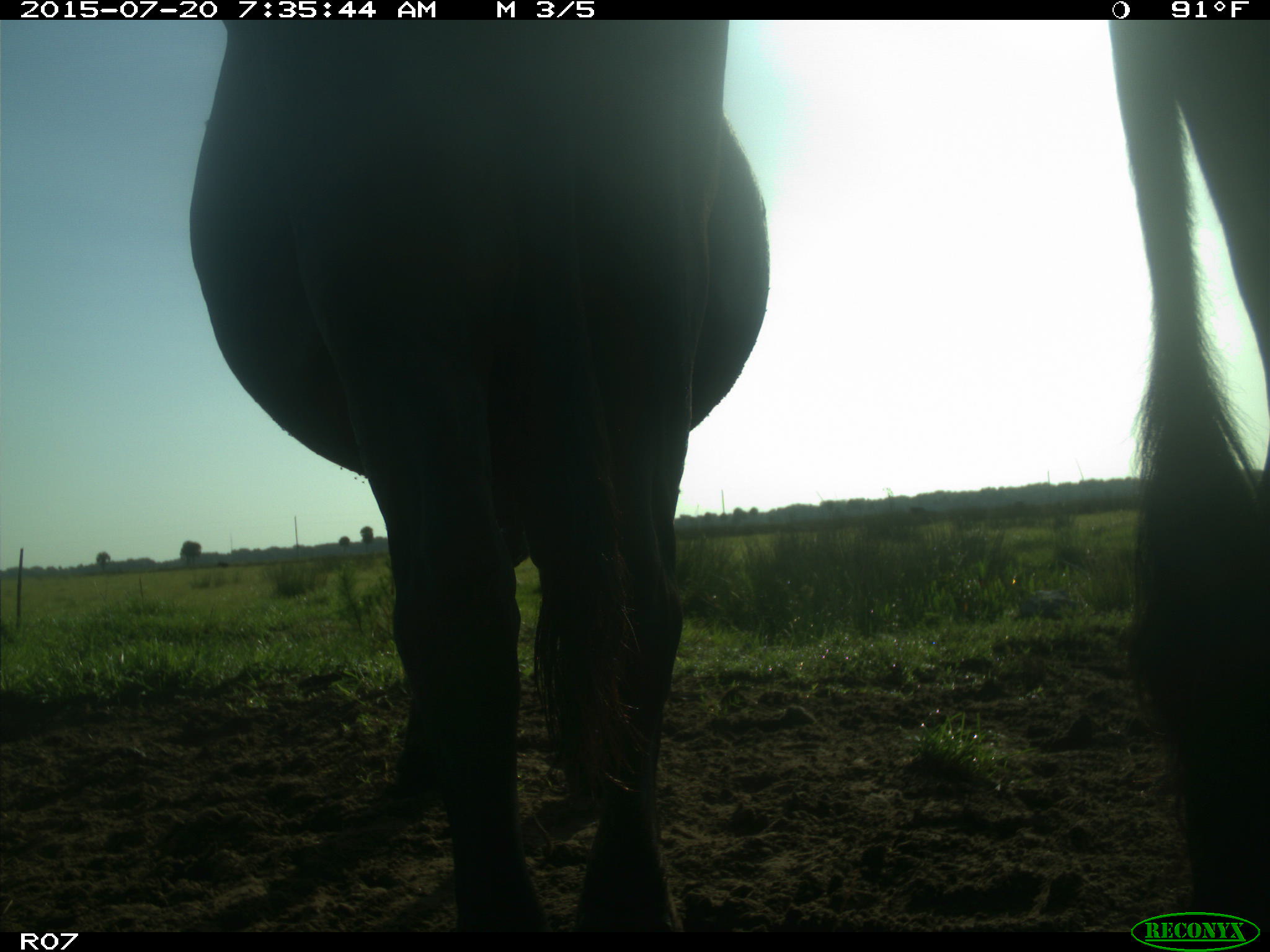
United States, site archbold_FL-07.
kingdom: Animalia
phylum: Chordata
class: Mammalia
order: Artiodactyla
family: Bovidae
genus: Bos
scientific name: Bos taurus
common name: domestic cow